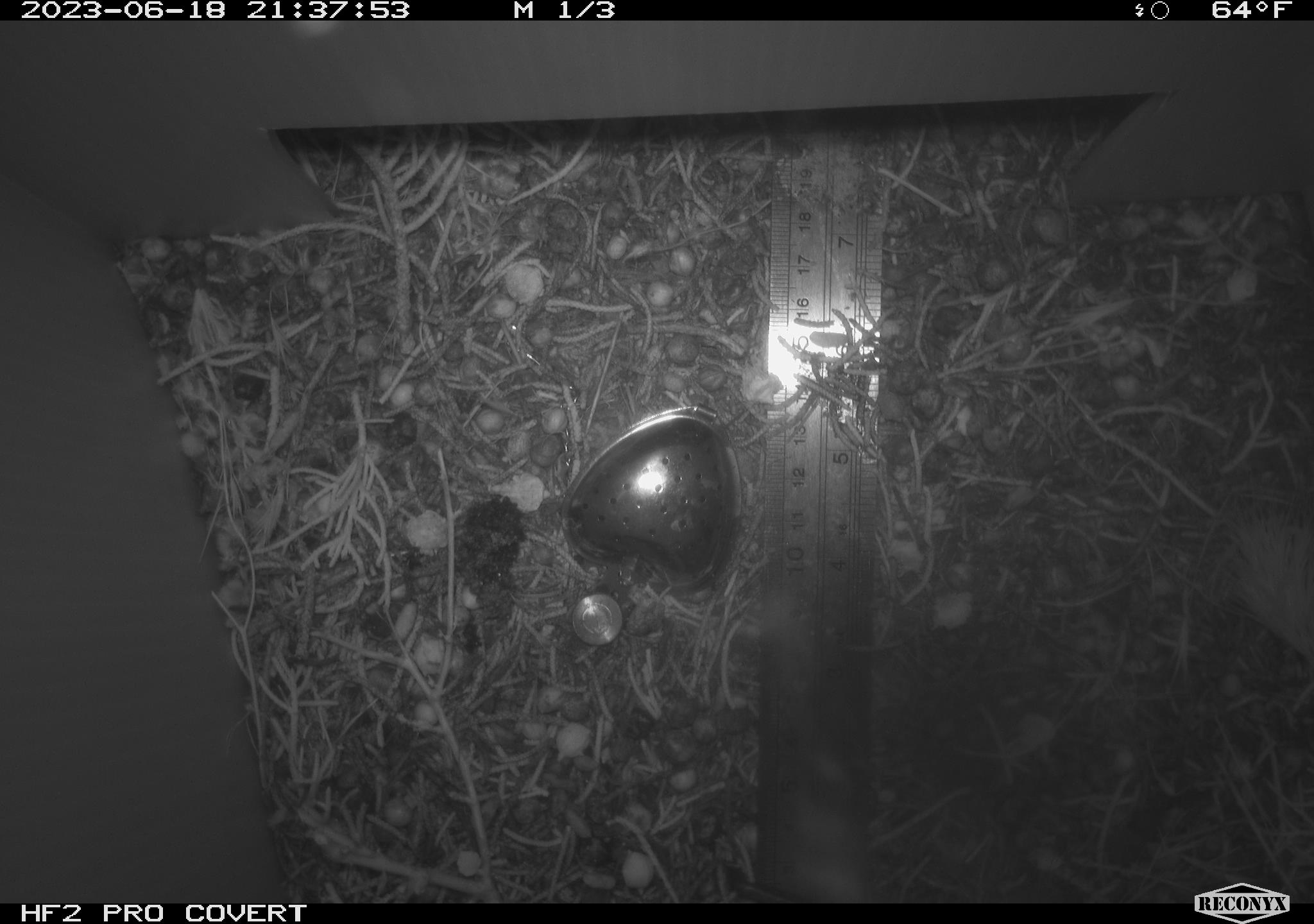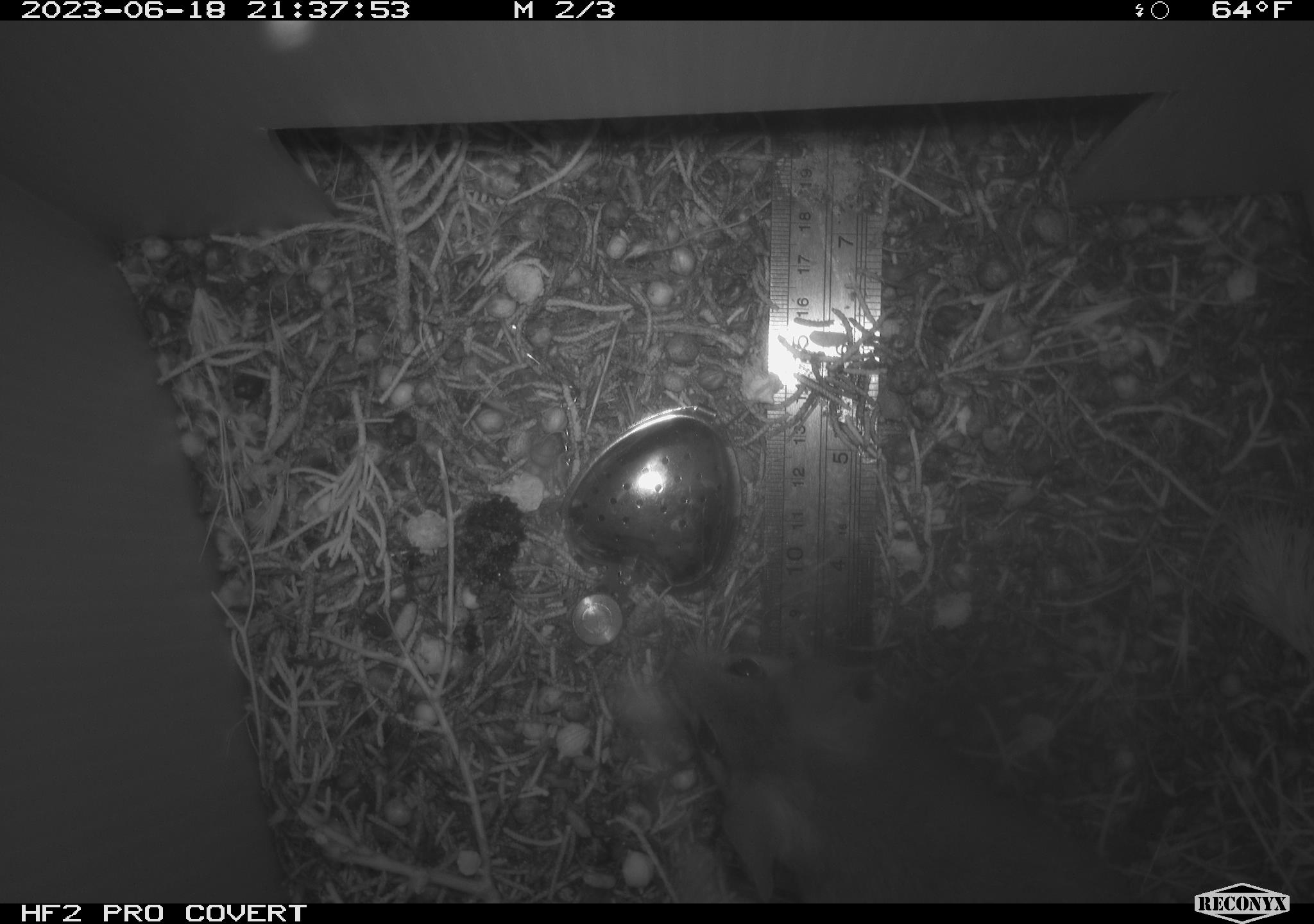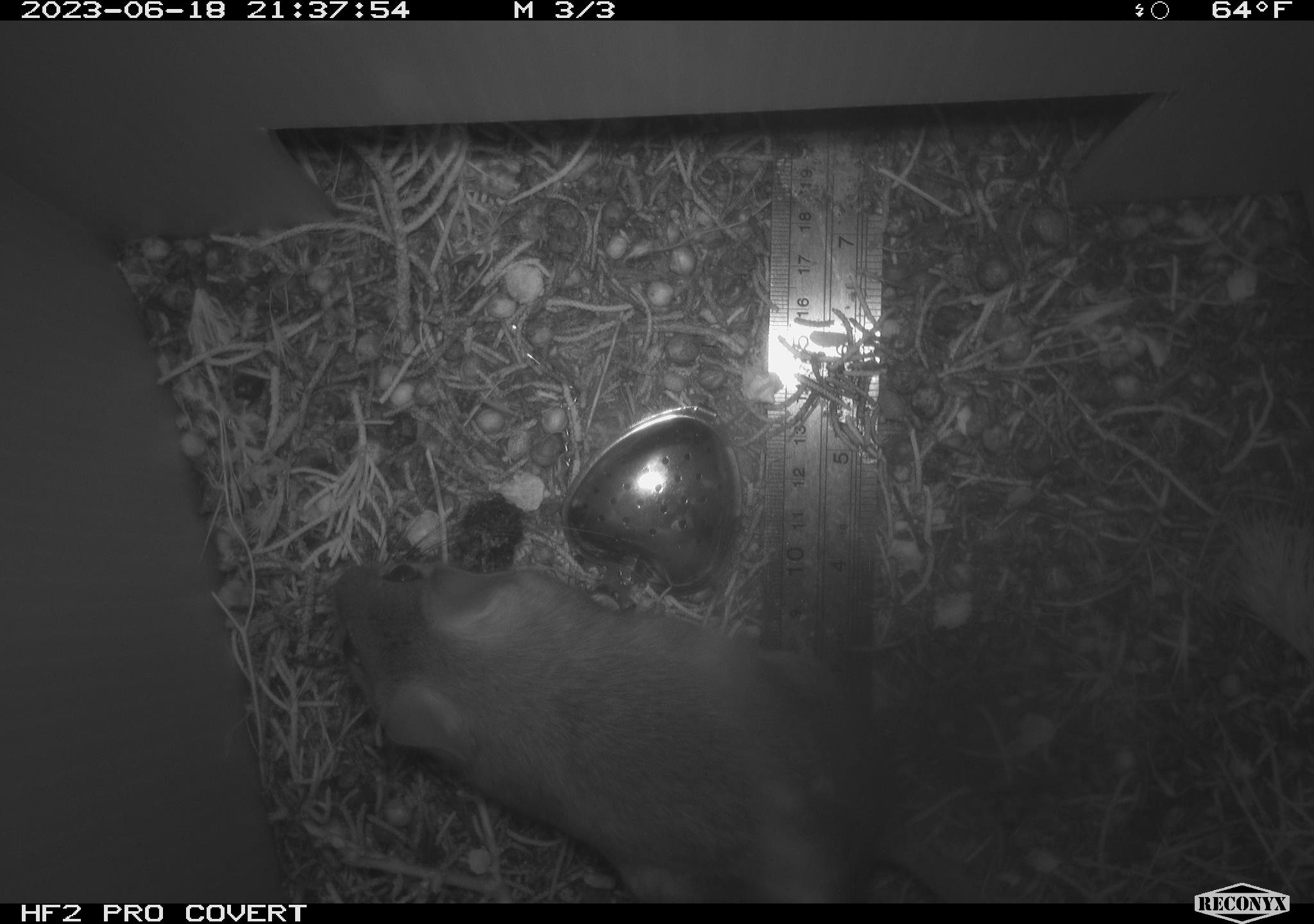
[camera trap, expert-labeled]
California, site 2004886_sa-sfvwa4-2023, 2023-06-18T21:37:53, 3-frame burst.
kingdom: Animalia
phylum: Chordata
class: Mammalia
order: Rodentia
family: Cricetidae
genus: Neotoma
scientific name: Neotoma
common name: pack rat or woodrat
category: neotoma species